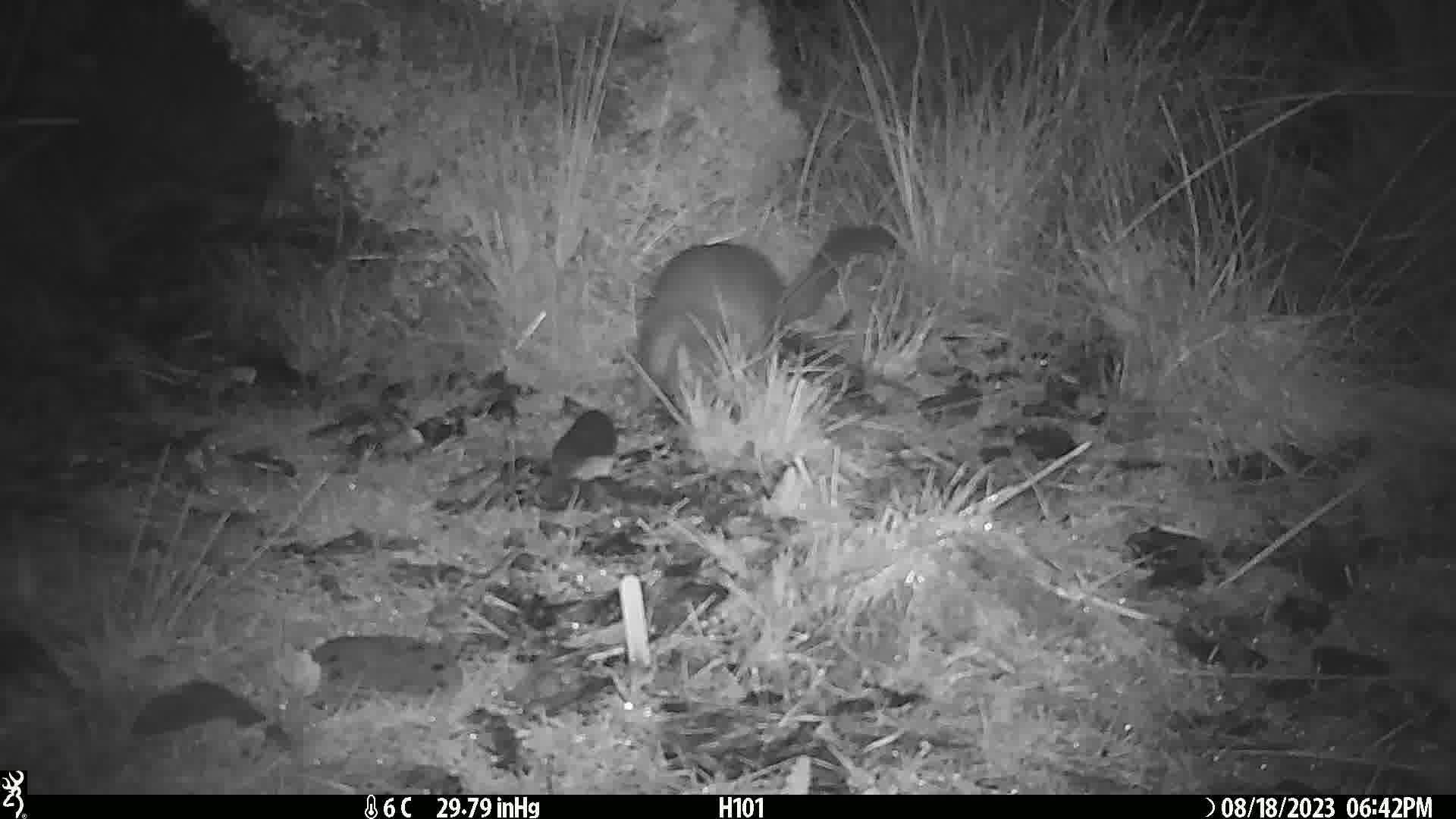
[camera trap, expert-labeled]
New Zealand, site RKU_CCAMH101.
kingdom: Animalia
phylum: Chordata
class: Mammalia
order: Diprotodontia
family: Phalangeridae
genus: Trichosurus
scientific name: Trichosurus vulpecula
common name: common brushtail possum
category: possum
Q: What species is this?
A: Possum (common brushtail possum) (Trichosurus vulpecula).